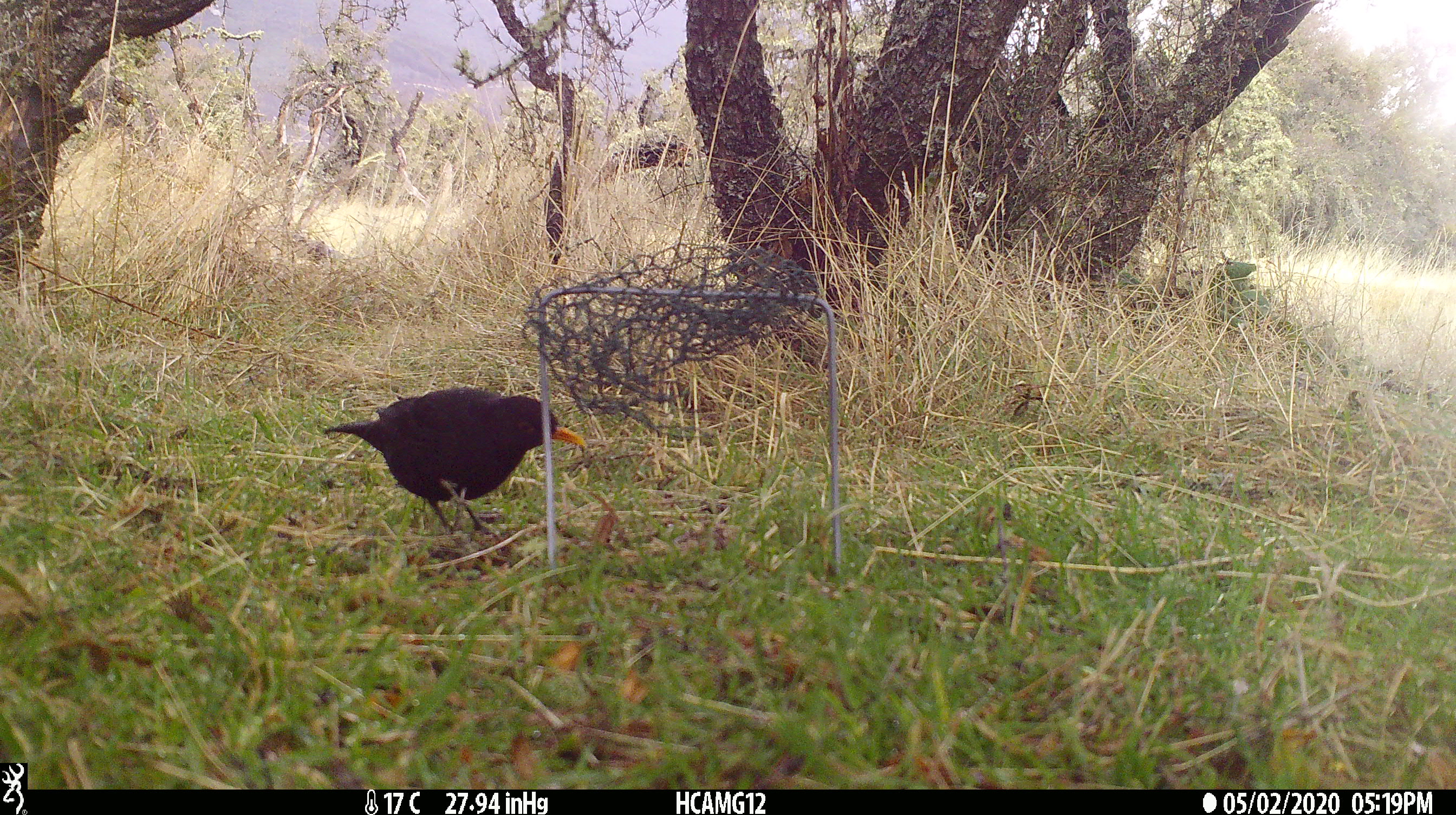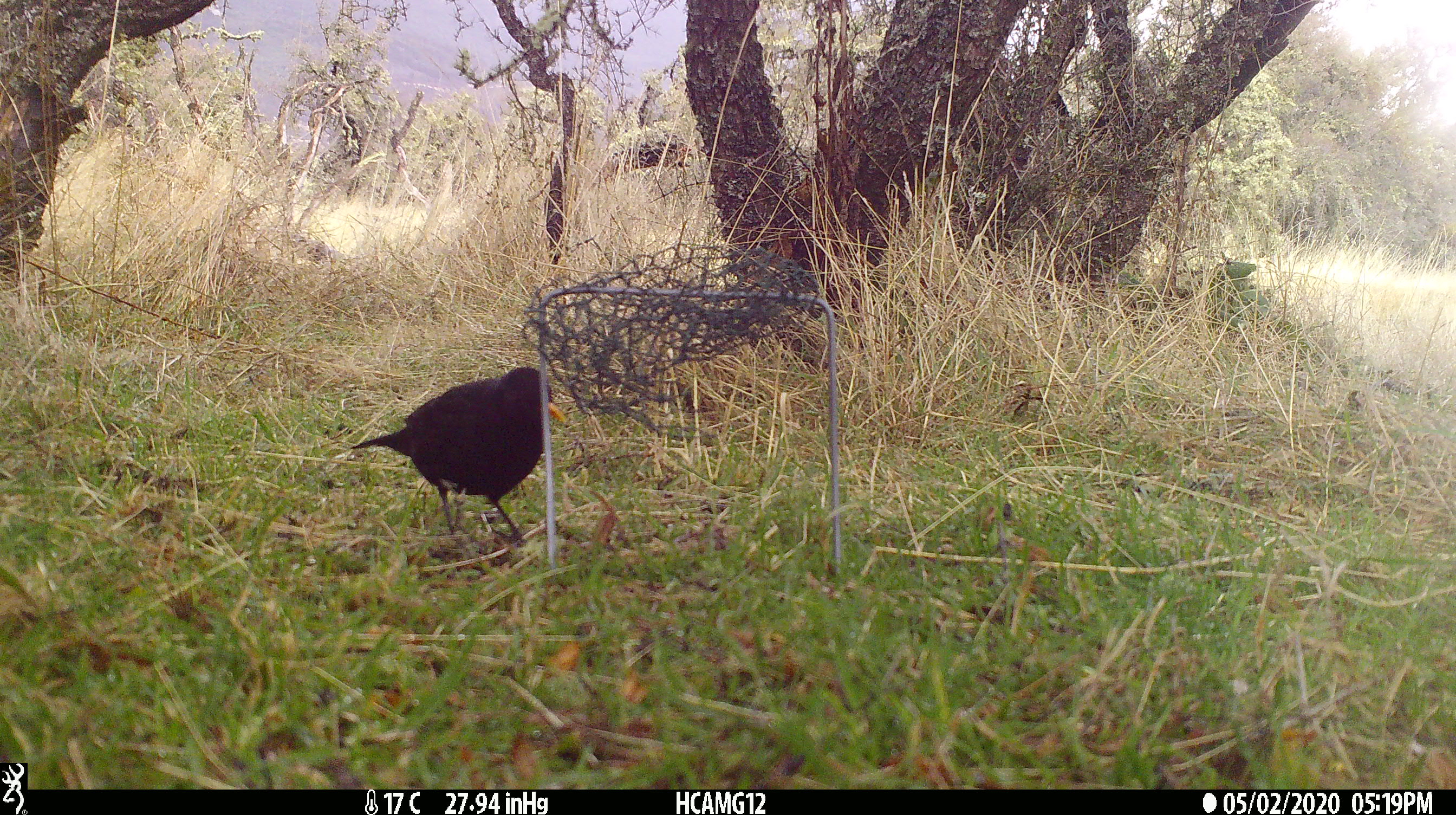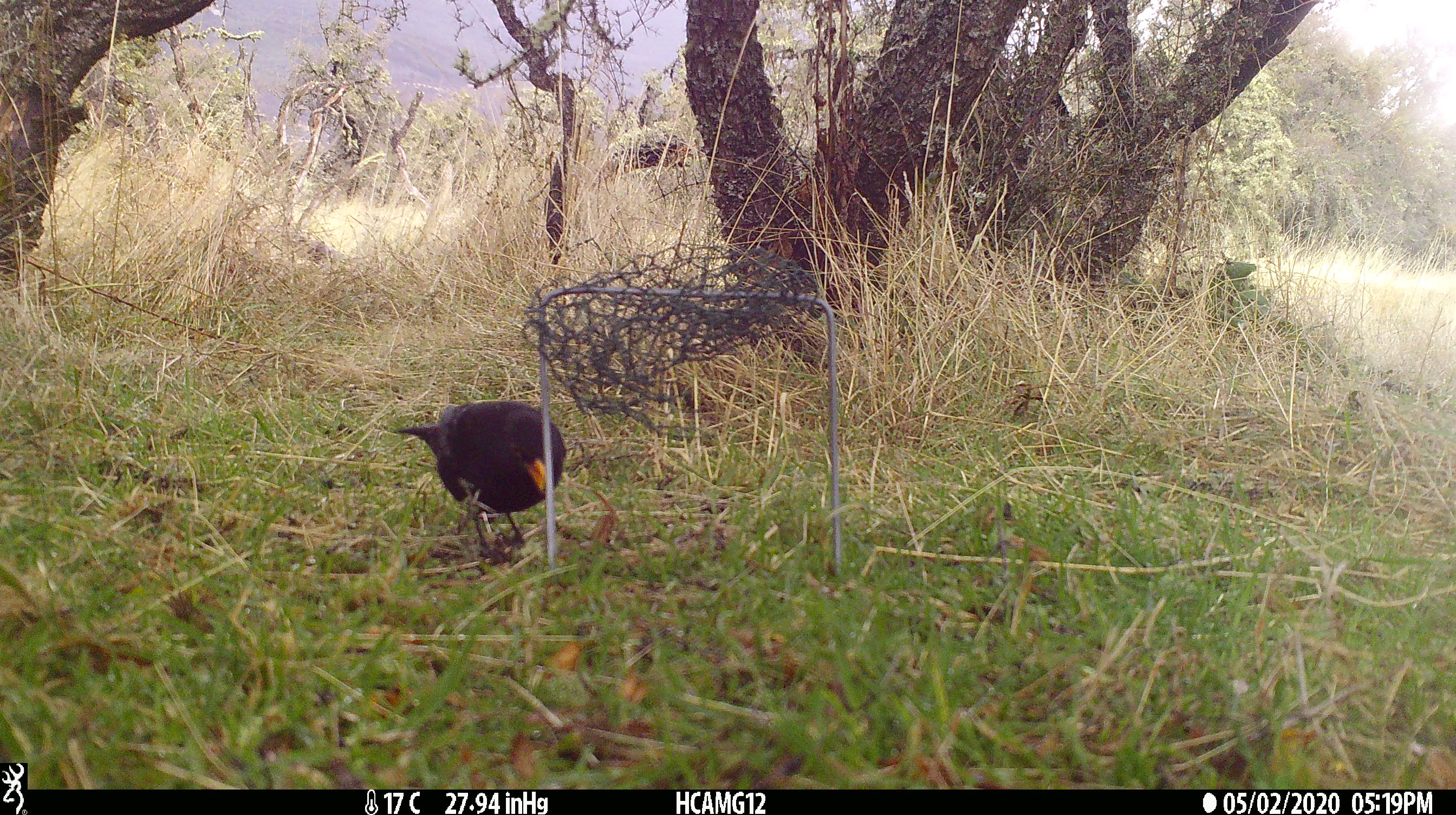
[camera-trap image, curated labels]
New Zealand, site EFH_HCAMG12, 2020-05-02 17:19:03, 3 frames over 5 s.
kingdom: Animalia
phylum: Chordata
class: Aves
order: Passeriformes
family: Turdidae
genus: Turdus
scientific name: Turdus merula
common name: eurasian blackbird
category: blackbird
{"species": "blackbird (eurasian blackbird) (Turdus merula)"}